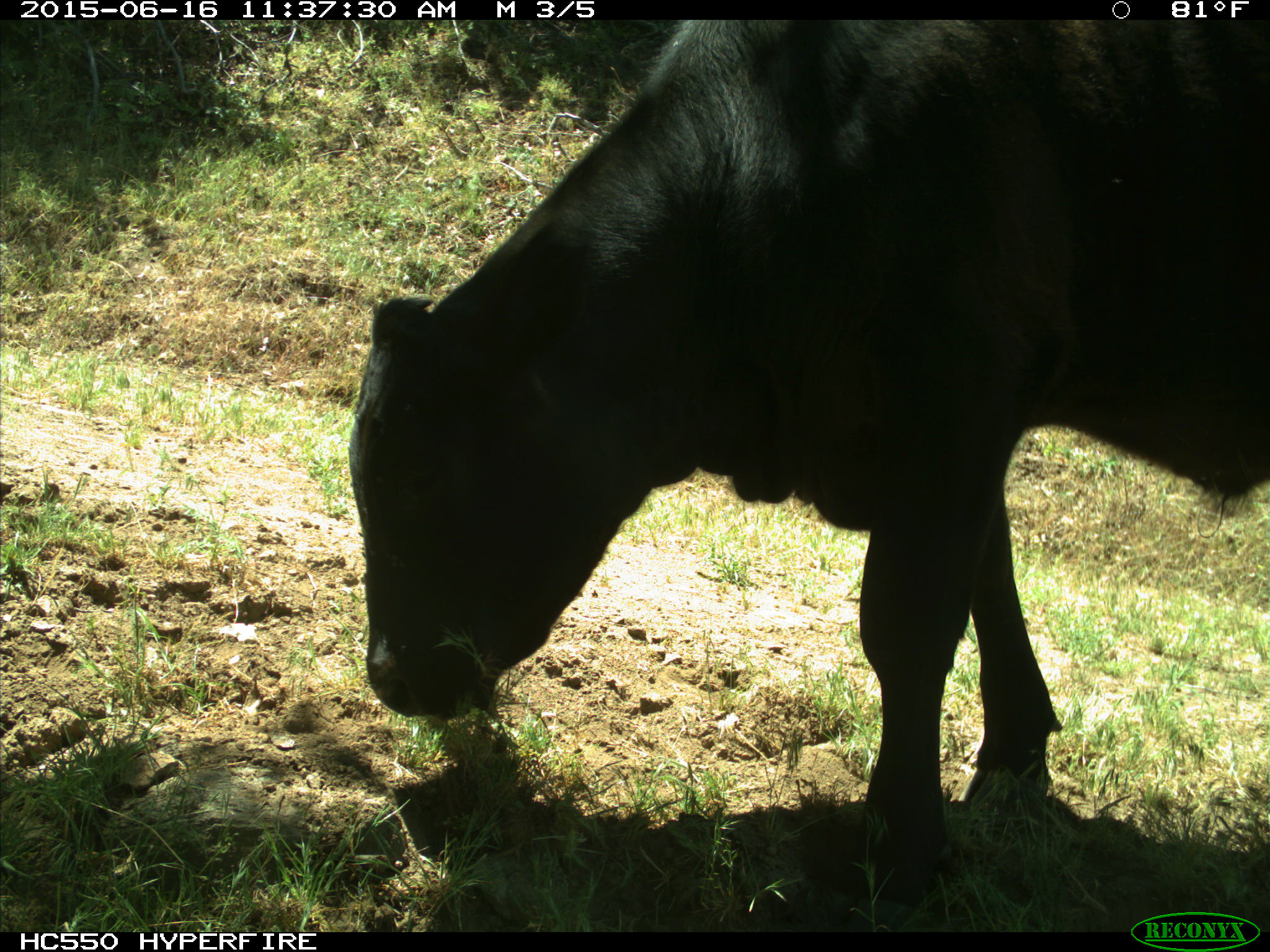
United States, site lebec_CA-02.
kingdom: Animalia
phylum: Chordata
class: Mammalia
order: Artiodactyla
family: Bovidae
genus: Bos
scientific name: Bos taurus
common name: domestic cow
Bos taurus (domestic cow).